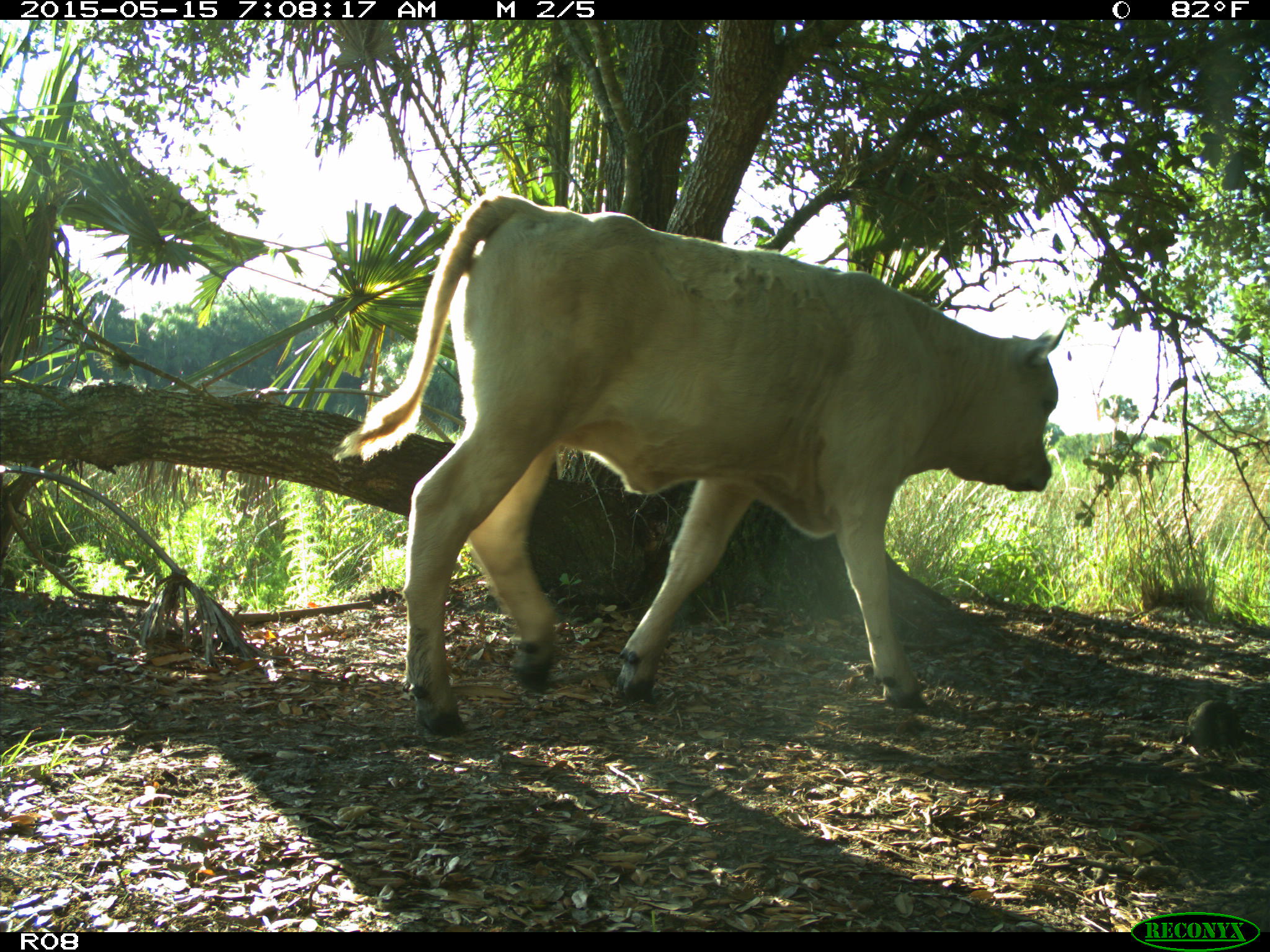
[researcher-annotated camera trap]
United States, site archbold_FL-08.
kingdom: Animalia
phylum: Chordata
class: Mammalia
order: Artiodactyla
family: Bovidae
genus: Bos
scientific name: Bos taurus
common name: domestic cow